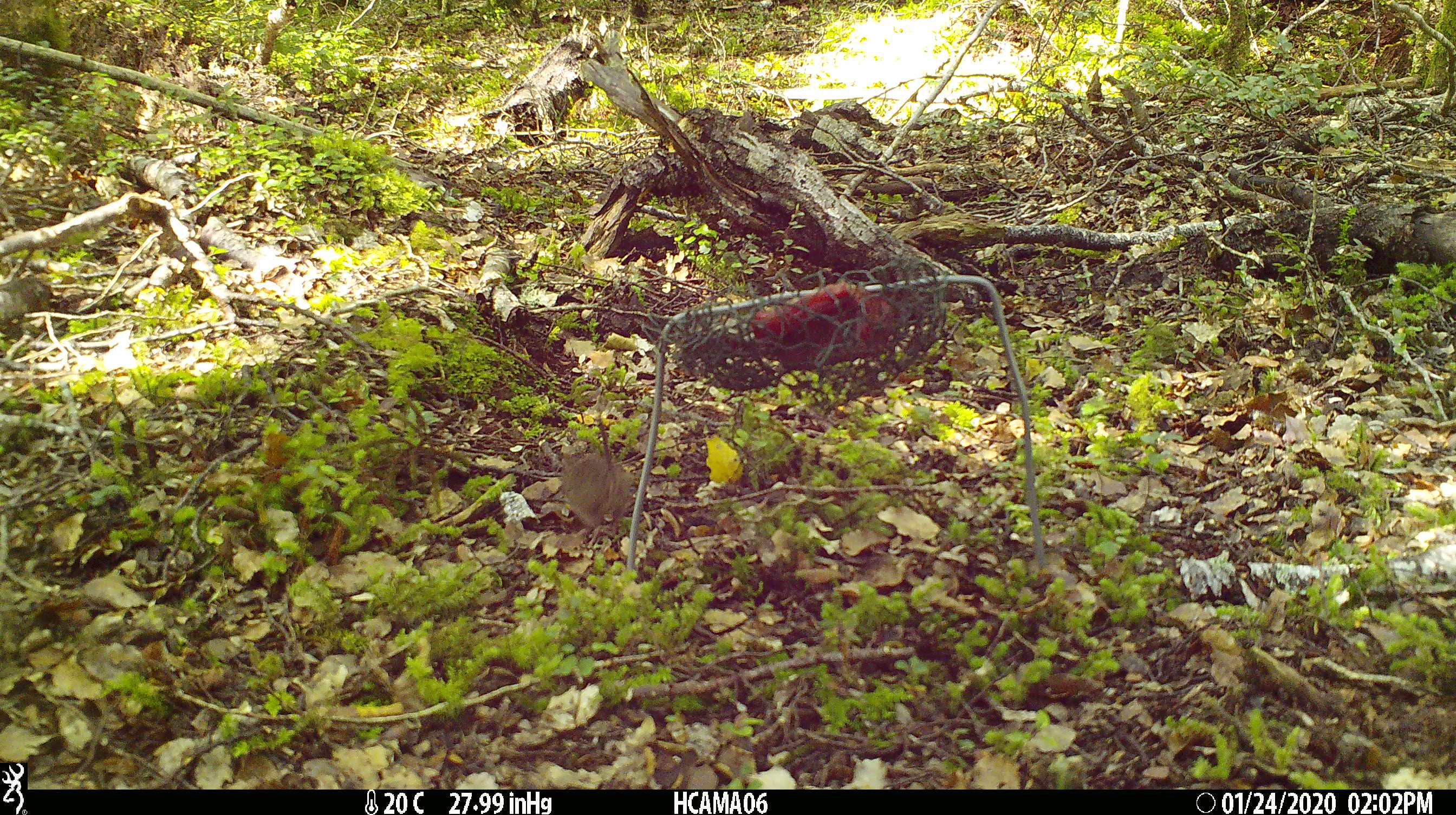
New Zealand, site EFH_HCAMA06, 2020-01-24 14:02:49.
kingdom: Animalia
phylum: Chordata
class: Mammalia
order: Rodentia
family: Muridae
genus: Mus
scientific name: Mus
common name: mouse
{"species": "mouse (Mus)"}